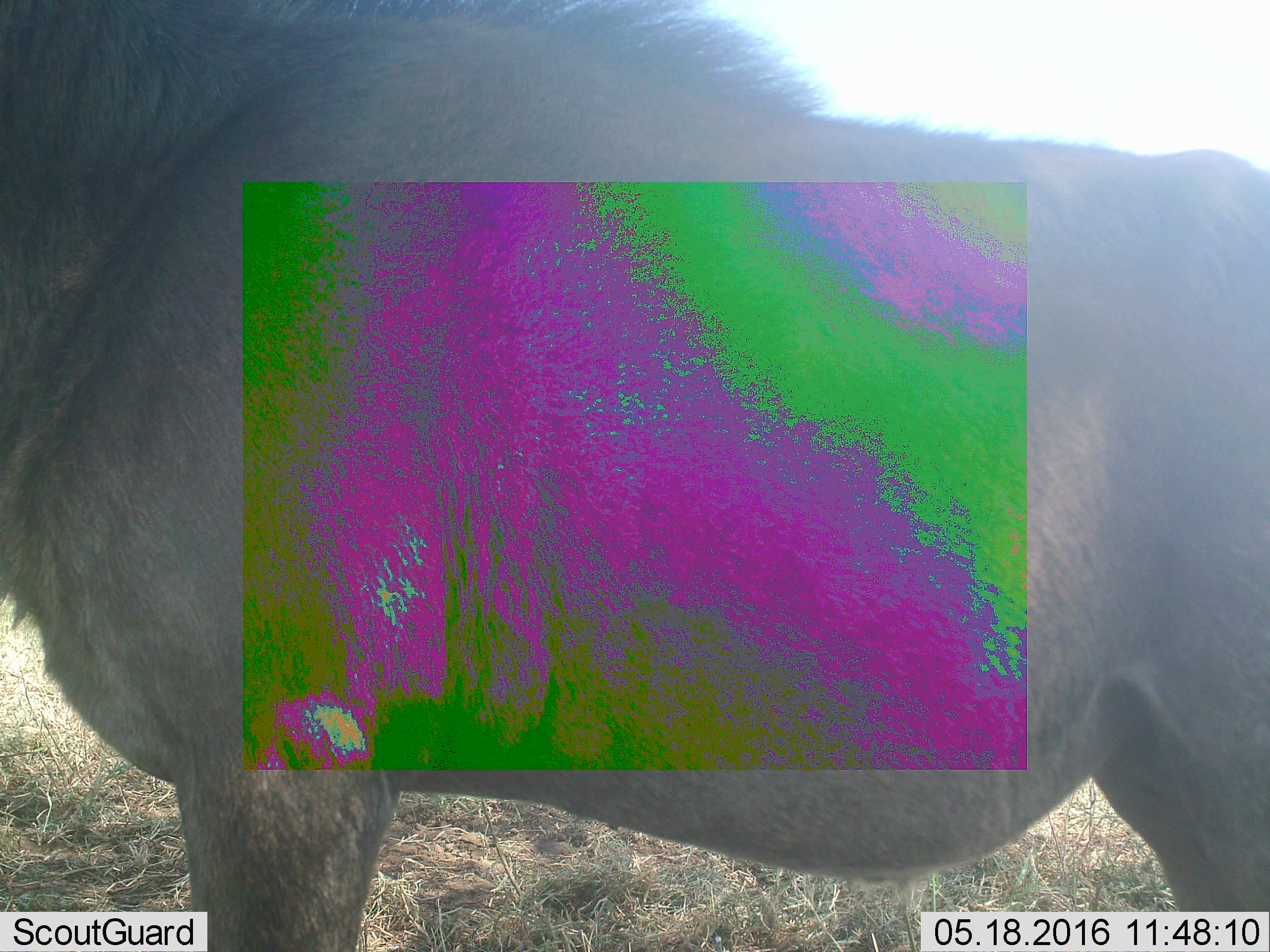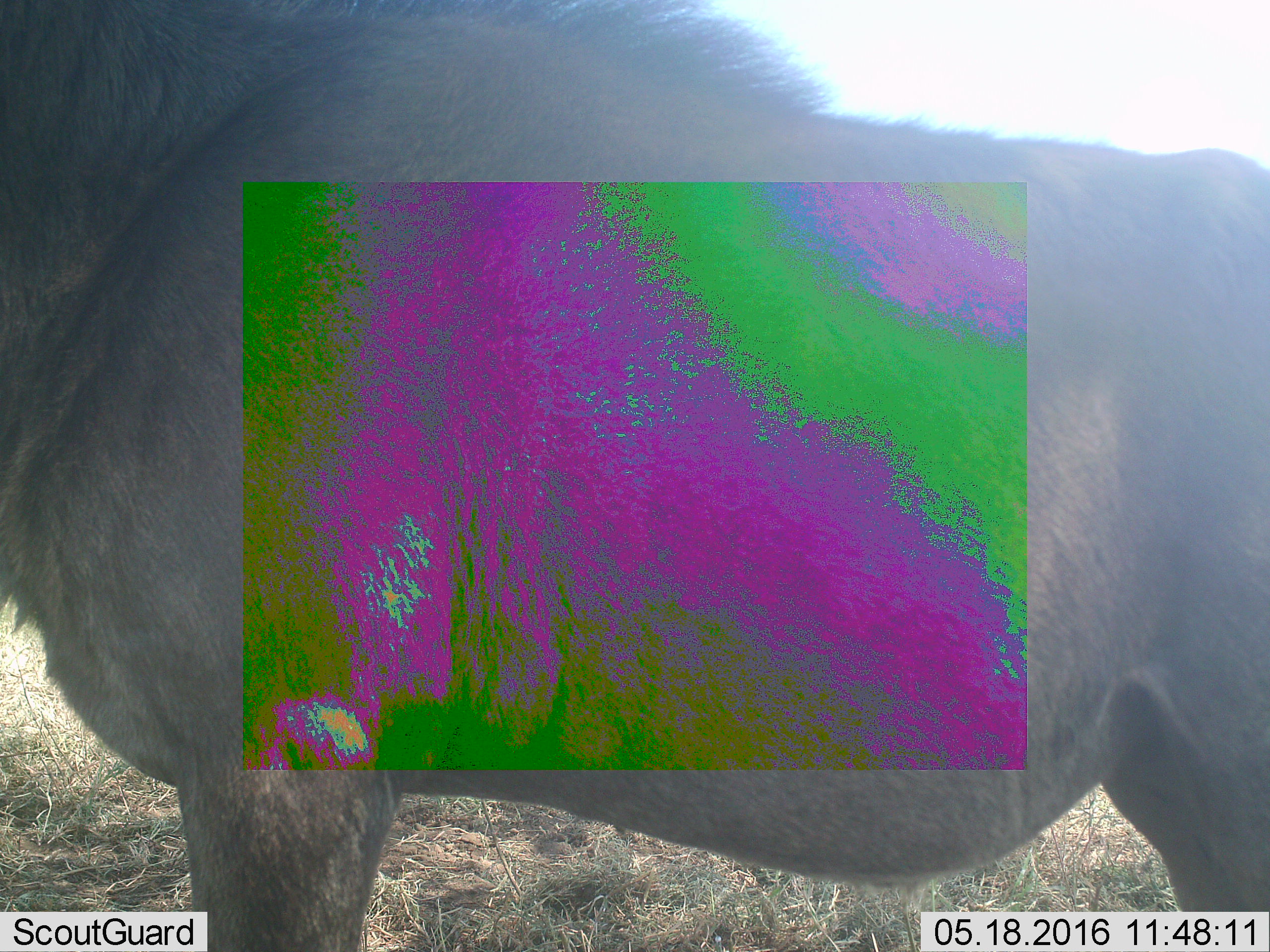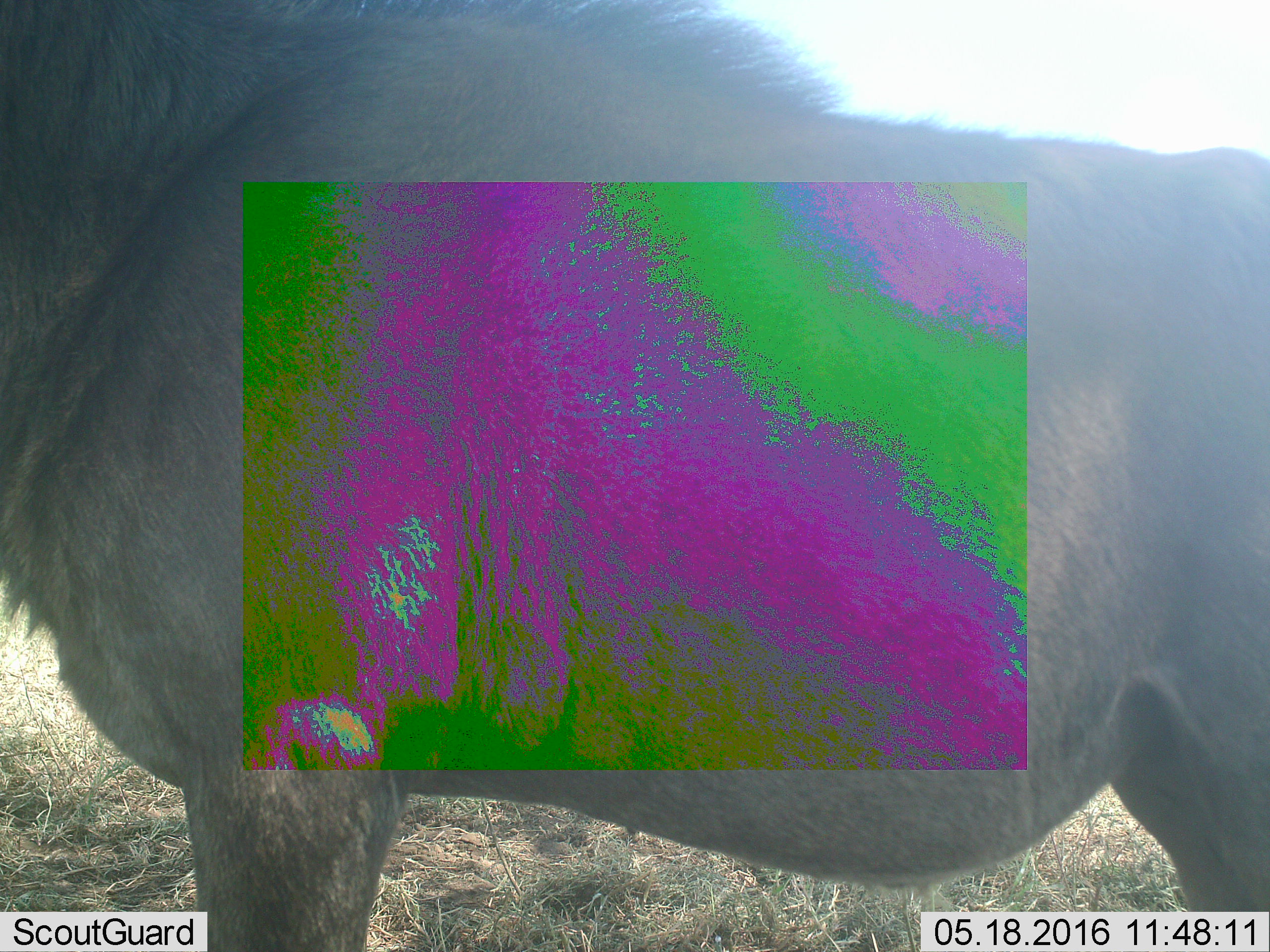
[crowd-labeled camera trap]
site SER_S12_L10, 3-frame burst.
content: unidentified animal